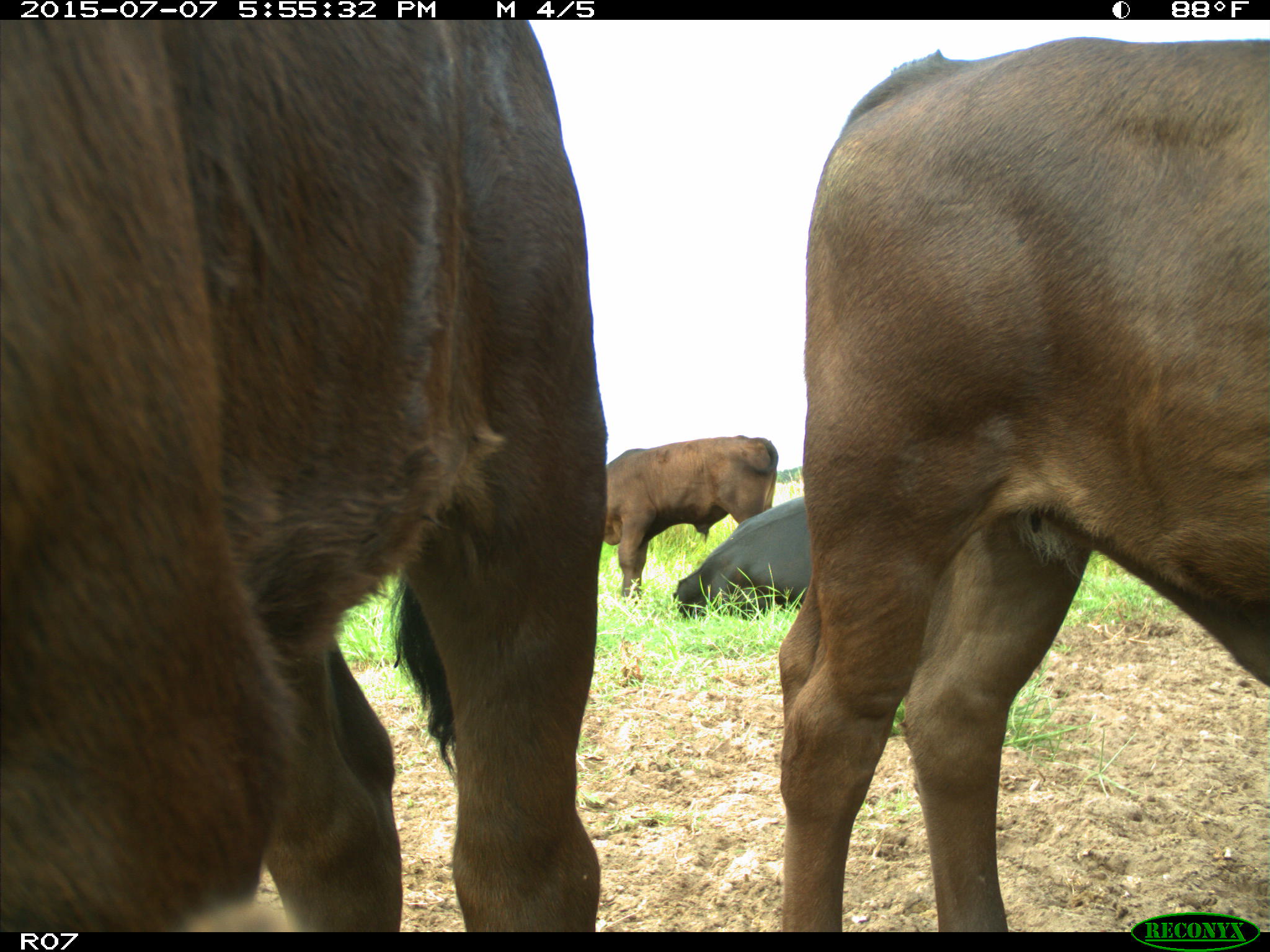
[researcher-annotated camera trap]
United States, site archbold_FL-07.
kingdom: Animalia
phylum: Chordata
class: Mammalia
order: Artiodactyla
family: Bovidae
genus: Bos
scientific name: Bos taurus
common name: domestic cow